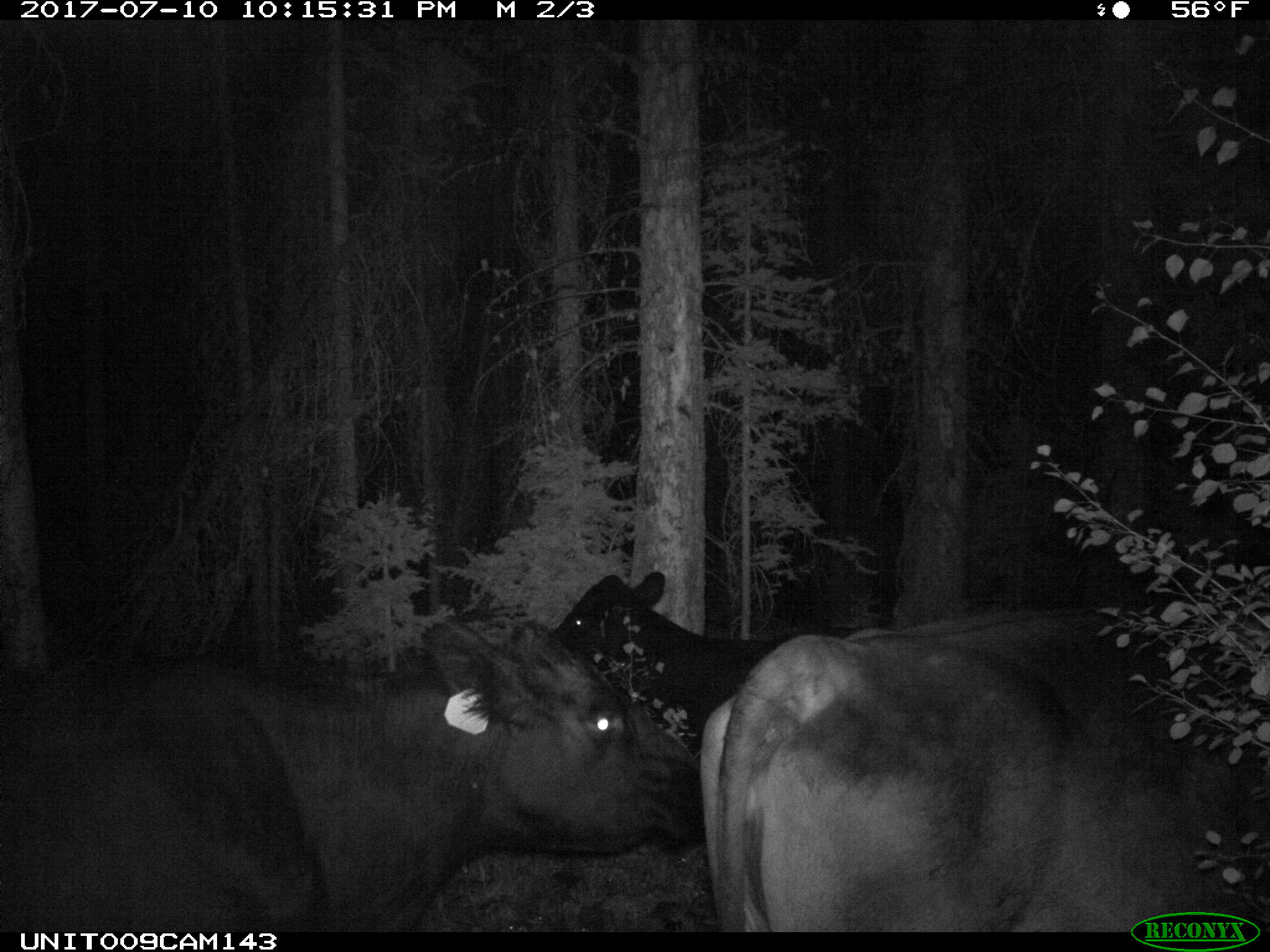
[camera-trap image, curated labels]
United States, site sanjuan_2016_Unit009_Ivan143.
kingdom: Animalia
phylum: Chordata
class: Mammalia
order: Artiodactyla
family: Bovidae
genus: Bos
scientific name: Bos taurus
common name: domestic cow